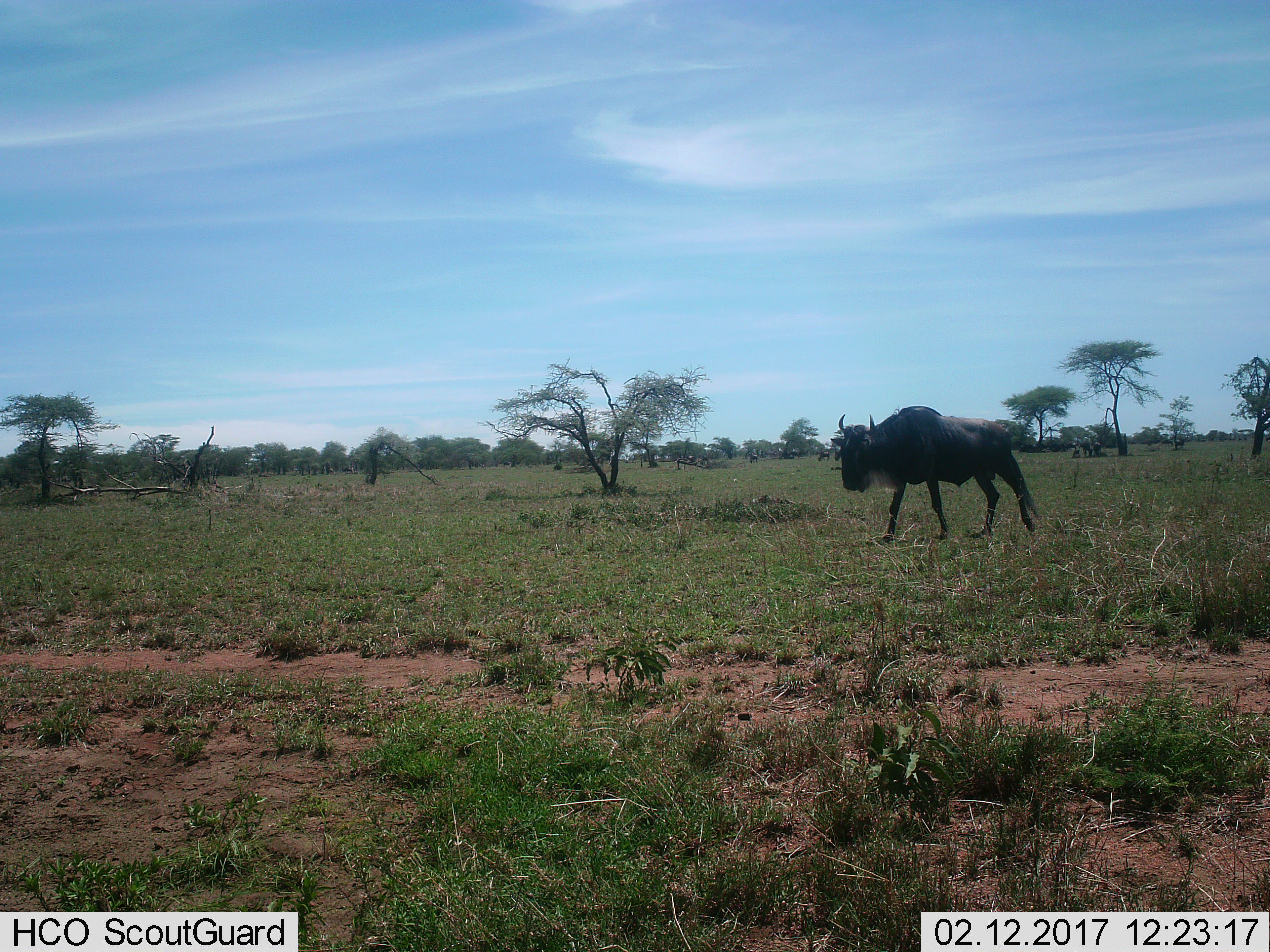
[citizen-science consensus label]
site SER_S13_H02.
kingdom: Animalia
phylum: Chordata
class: Mammalia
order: Artiodactyla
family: Bovidae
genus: Connochaetes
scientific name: Connochaetes taurinus taurinus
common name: blue wildebeest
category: wildebeestblue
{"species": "wildebeestblue (blue wildebeest) (Connochaetes taurinus taurinus)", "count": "8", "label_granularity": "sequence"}